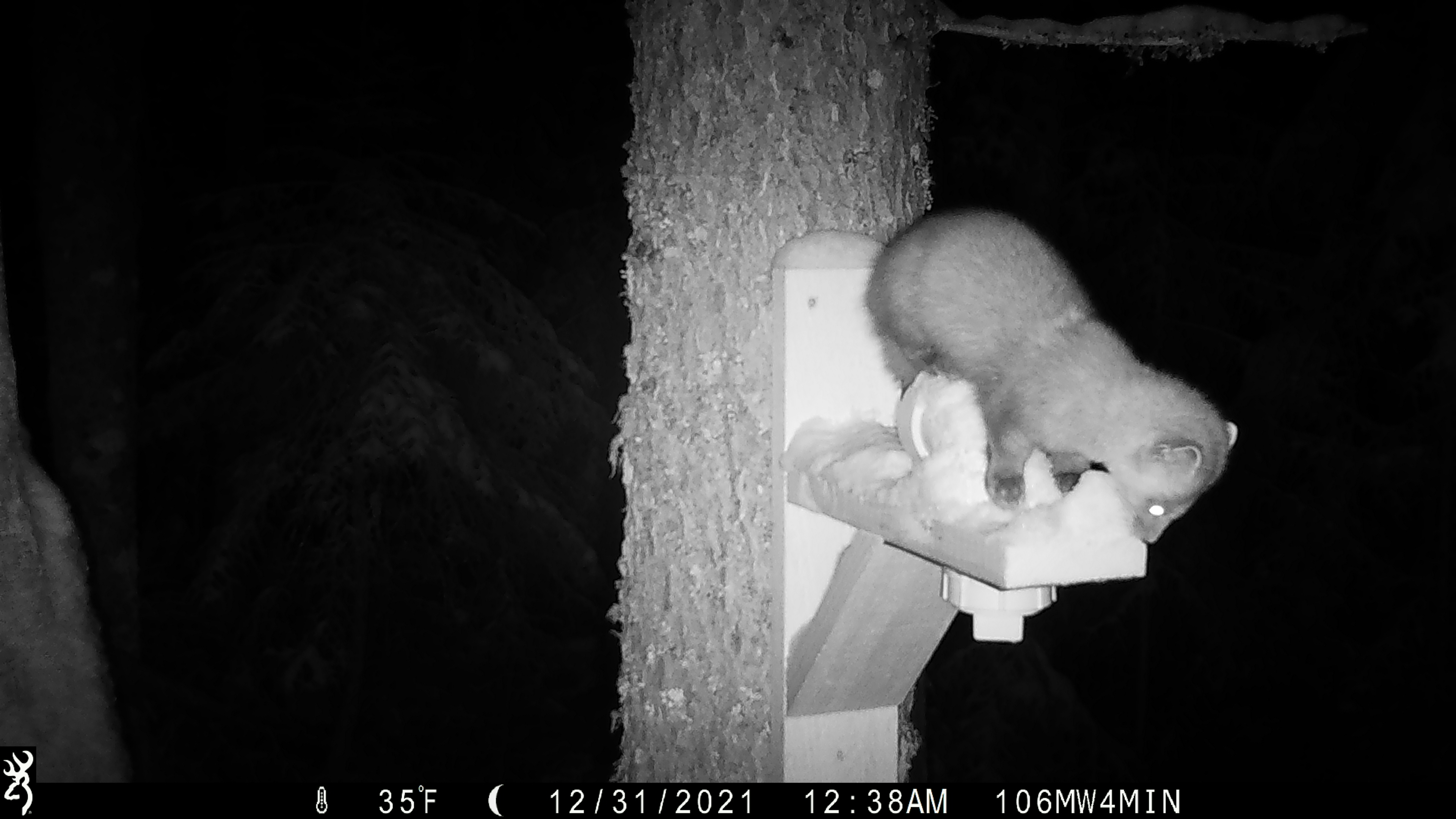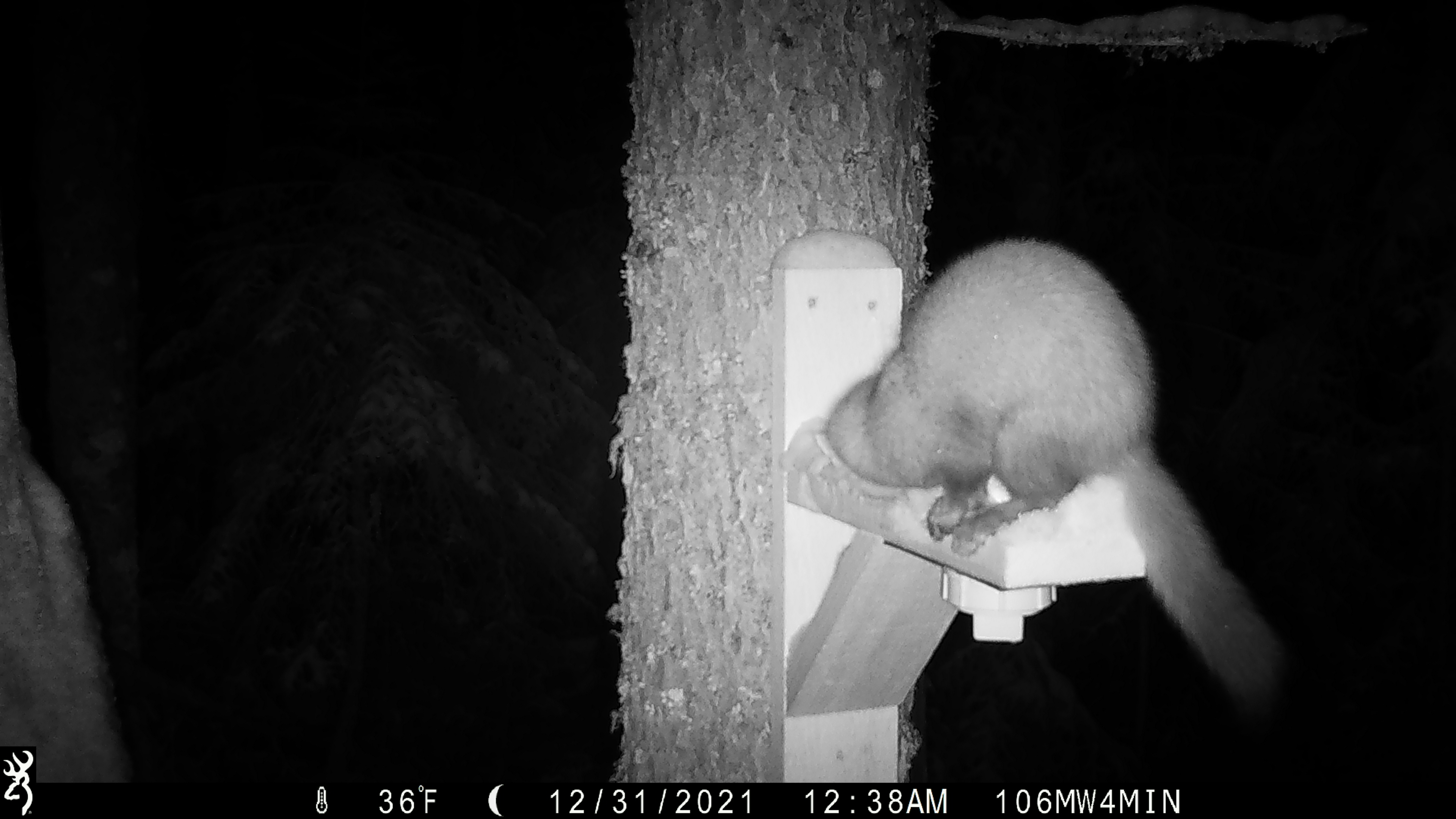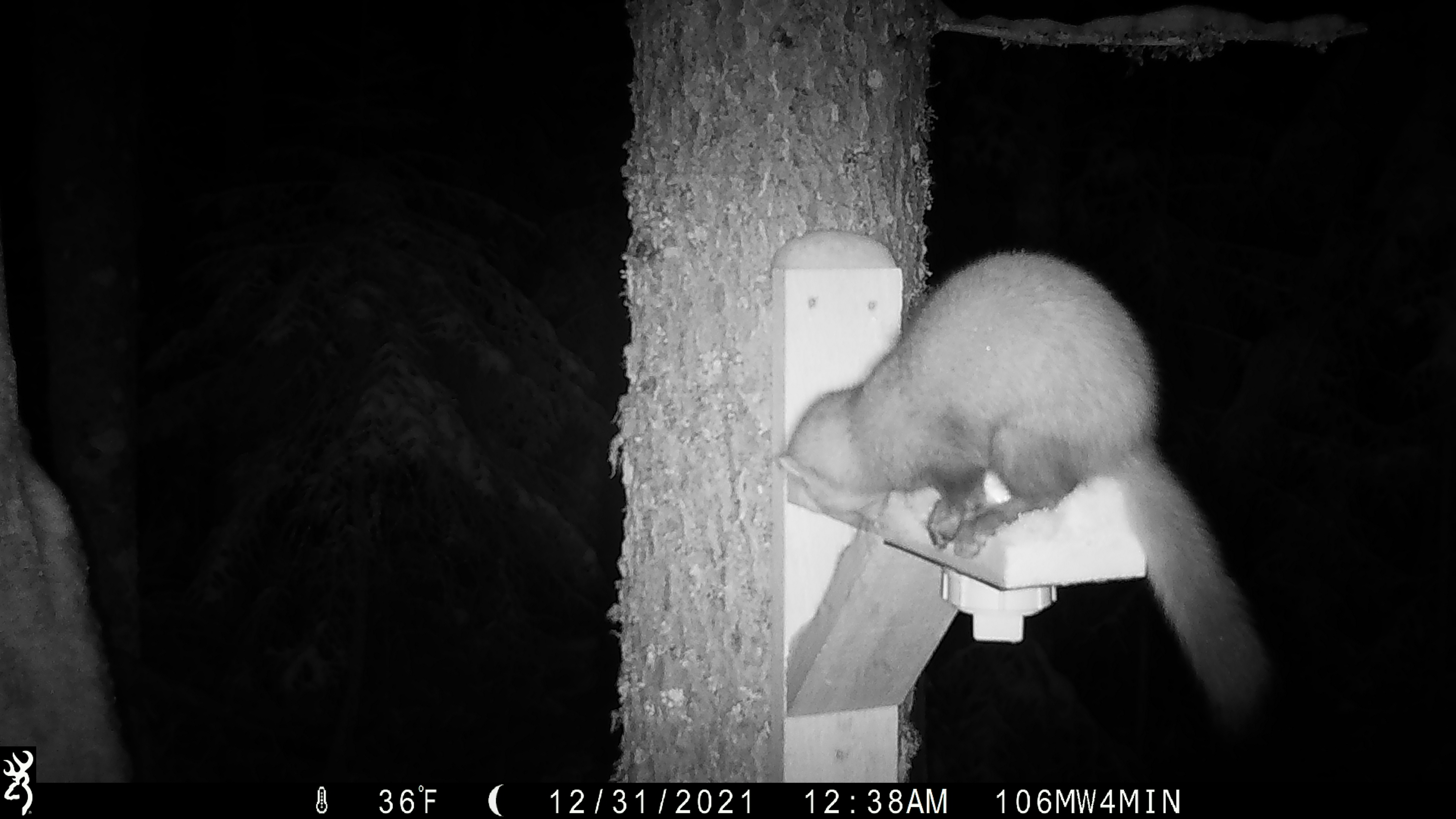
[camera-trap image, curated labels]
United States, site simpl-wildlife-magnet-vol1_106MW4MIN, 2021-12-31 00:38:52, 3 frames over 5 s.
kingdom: Animalia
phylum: Chordata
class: Mammalia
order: Carnivora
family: Mustelidae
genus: Martes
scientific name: Martes americana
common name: american marten